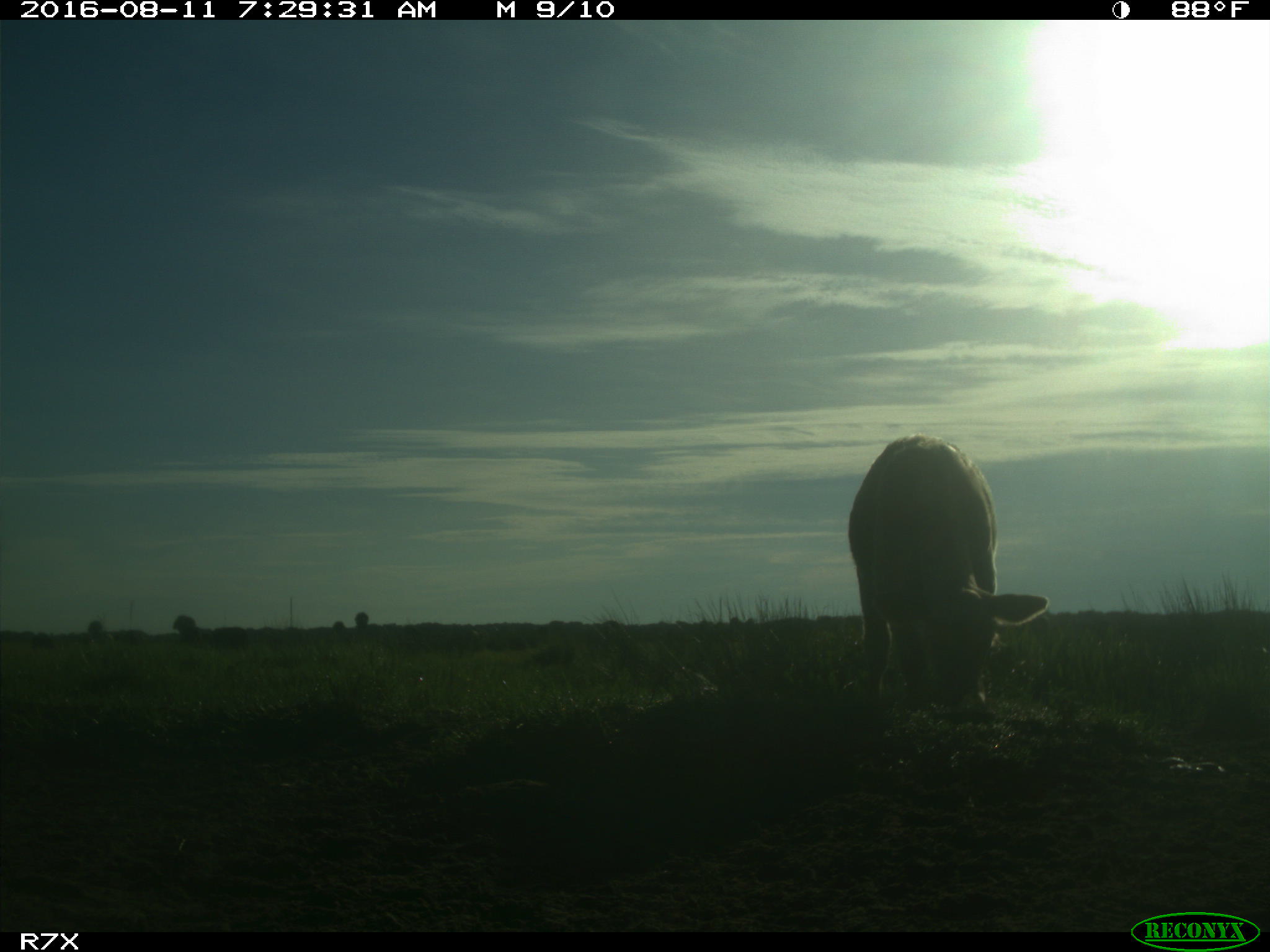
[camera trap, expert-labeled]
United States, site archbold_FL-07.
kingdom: Animalia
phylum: Chordata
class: Mammalia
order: Artiodactyla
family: Bovidae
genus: Bos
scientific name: Bos taurus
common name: domestic cow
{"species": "Bos taurus (domestic cow)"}